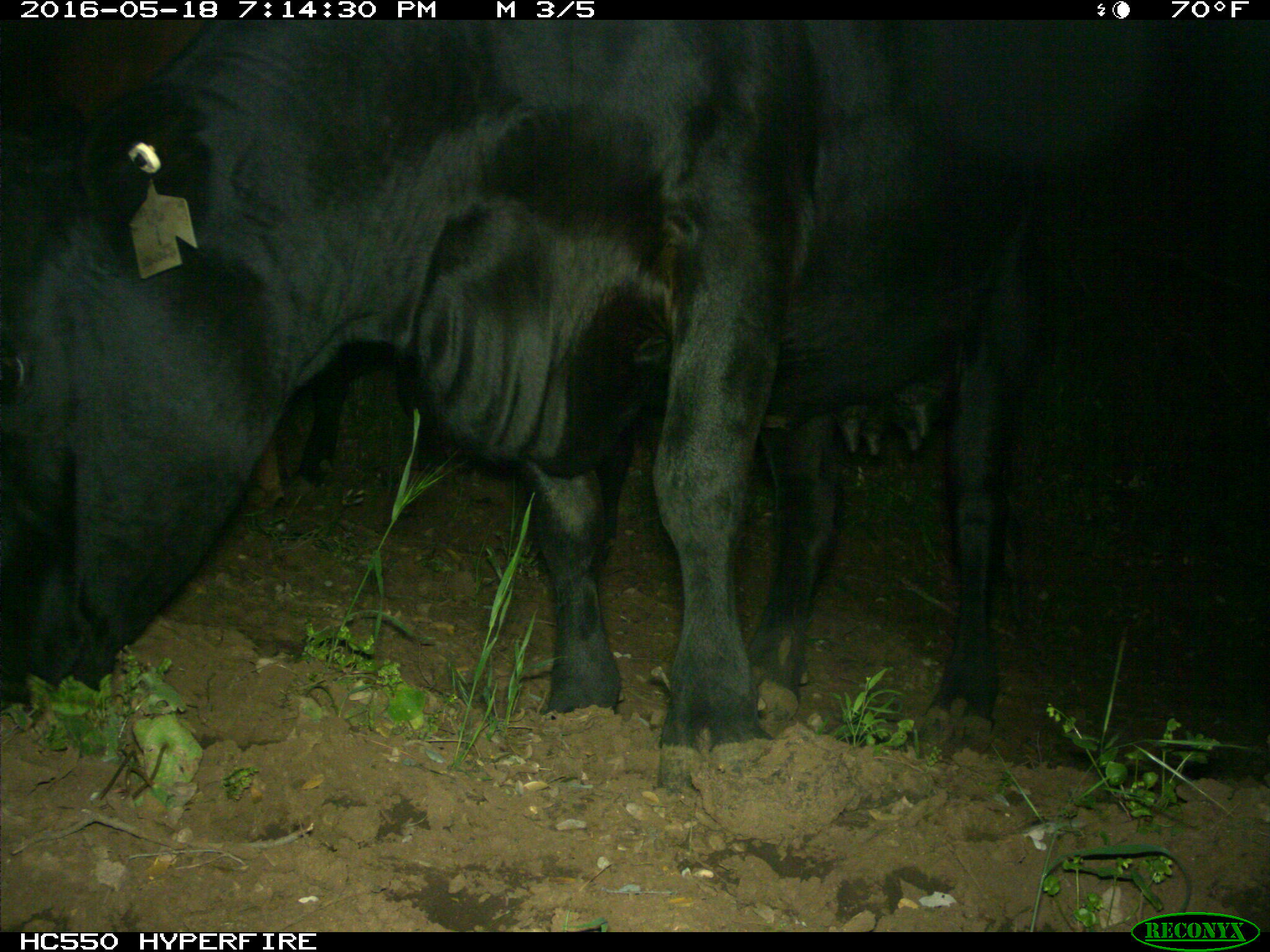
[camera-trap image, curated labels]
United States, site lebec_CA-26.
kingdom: Animalia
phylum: Chordata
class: Mammalia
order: Artiodactyla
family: Bovidae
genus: Bos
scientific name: Bos taurus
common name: domestic cow